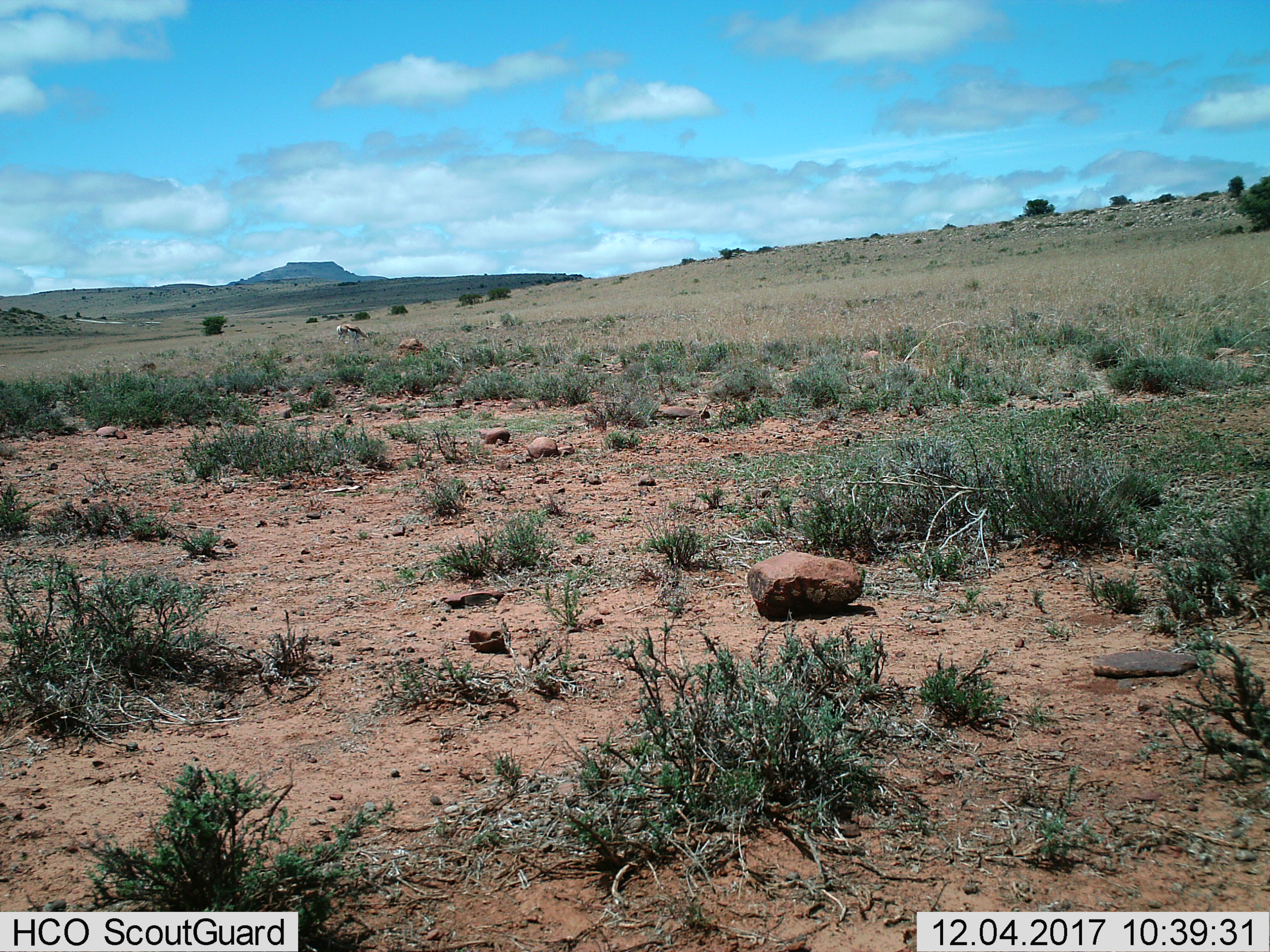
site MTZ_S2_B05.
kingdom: Animalia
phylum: Chordata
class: Mammalia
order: Artiodactyla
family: Bovidae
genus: Antidorcas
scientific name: Antidorcas marsupialis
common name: springbok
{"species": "springbok (Antidorcas marsupialis)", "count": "1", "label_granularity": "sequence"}